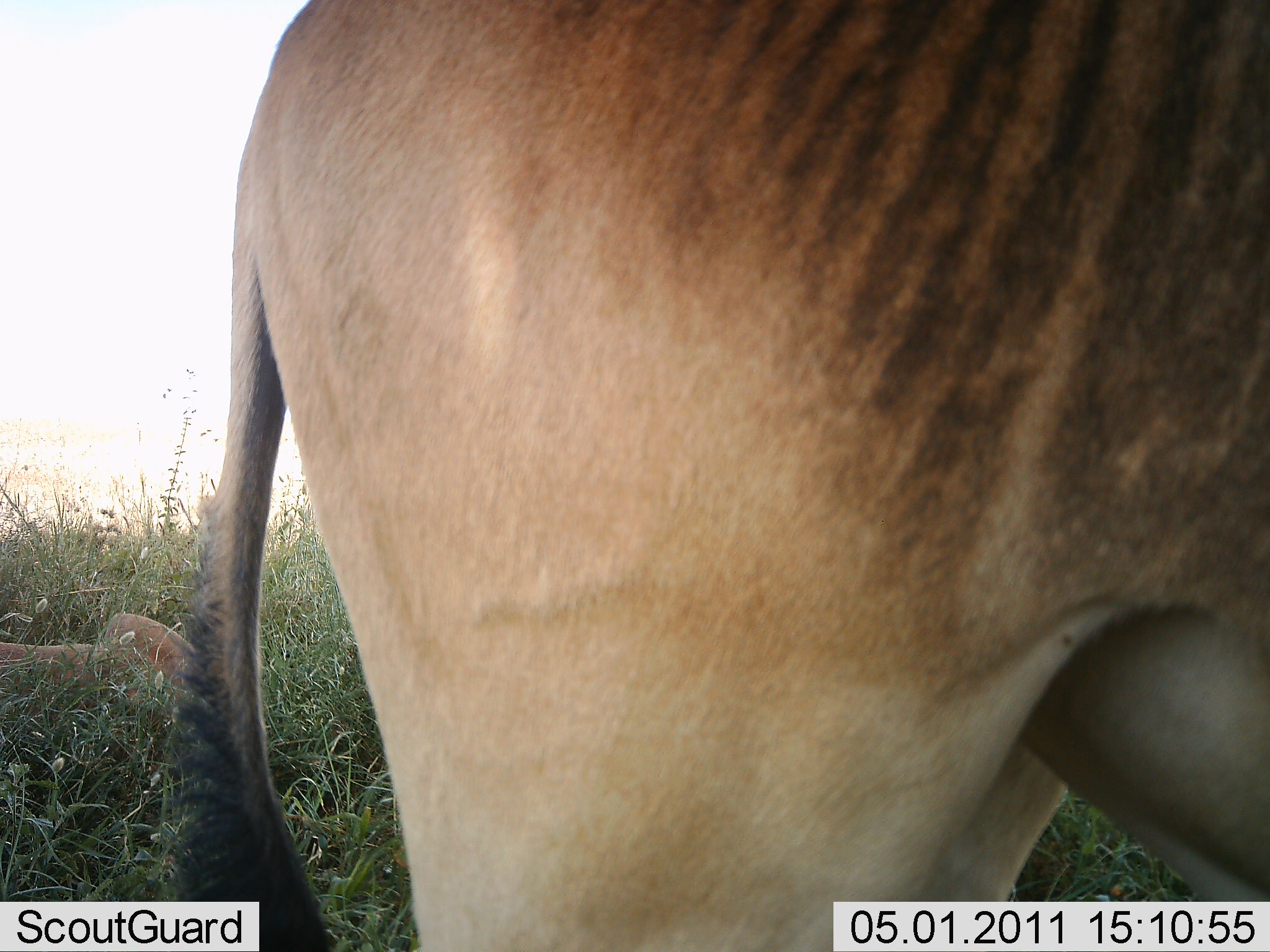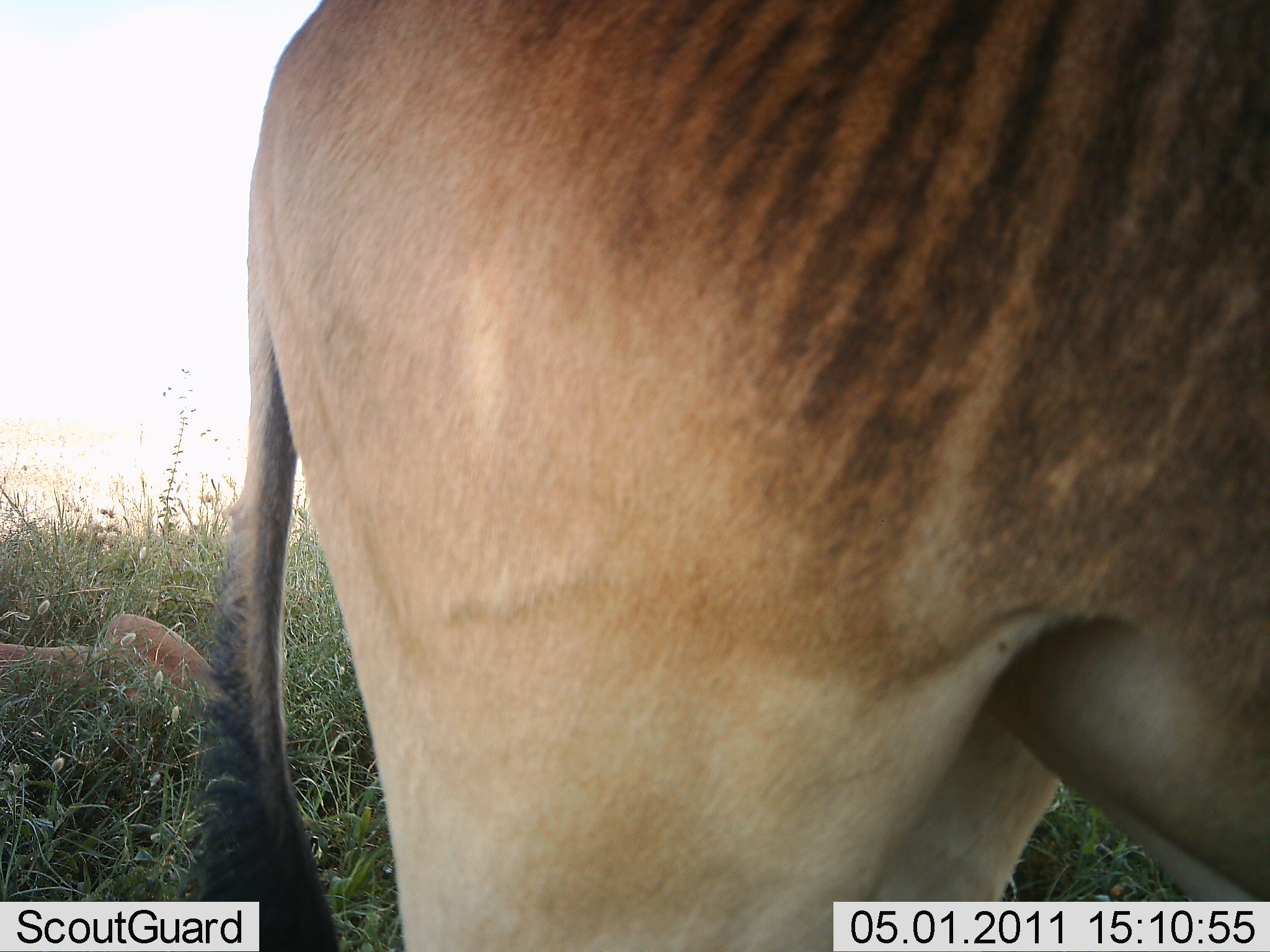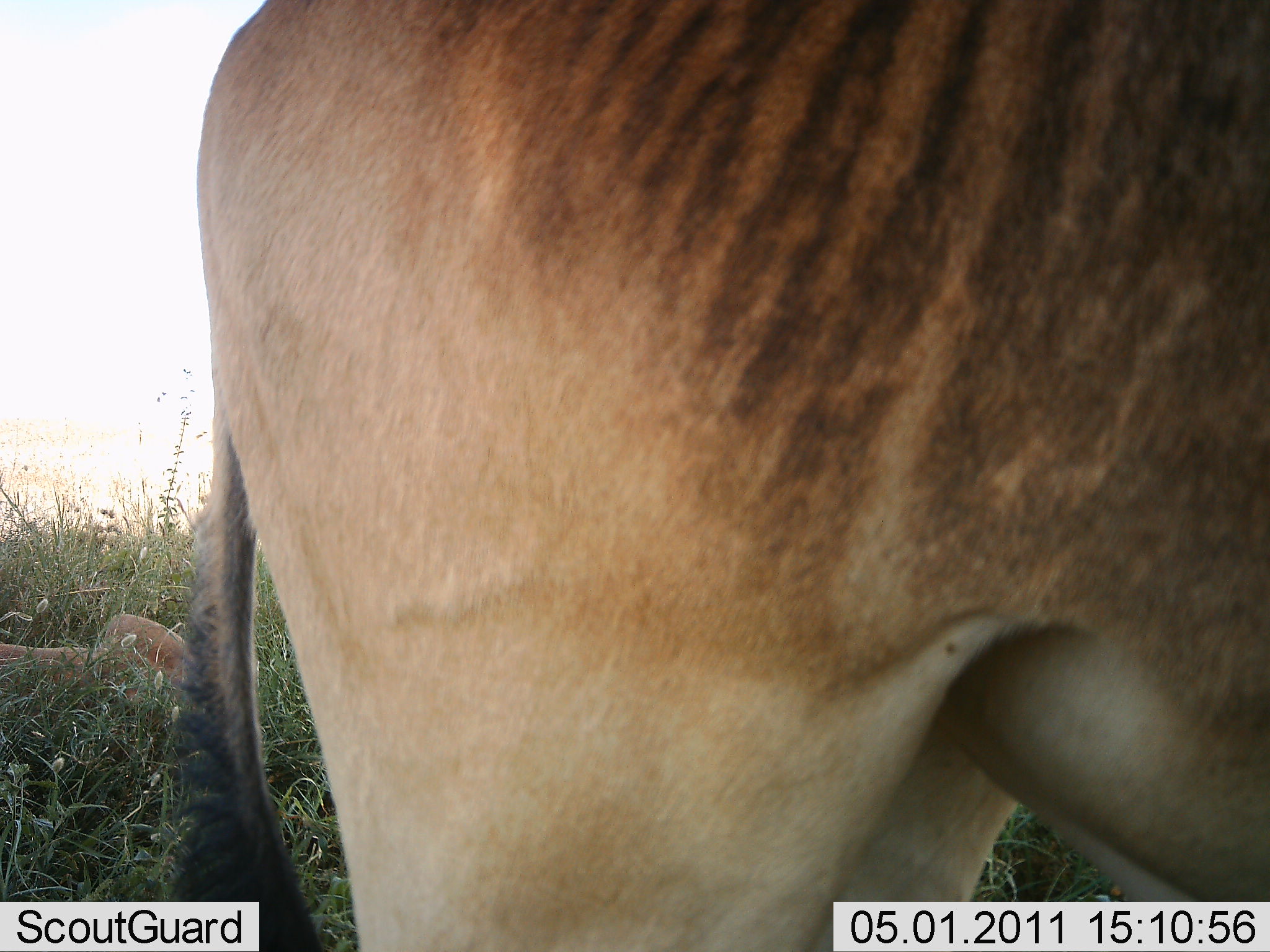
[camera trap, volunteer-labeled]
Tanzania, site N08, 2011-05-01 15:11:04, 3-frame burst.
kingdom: Animalia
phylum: Chordata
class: Mammalia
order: Artiodactyla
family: Bovidae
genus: Alcelaphus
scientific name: Alcelaphus buselaphus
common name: hartebeest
Hartebeest (Alcelaphus buselaphus), count 1. Behavior (volunteer vote fractions): standing 100%, resting 0%, moving 0%, interacting 0%. Young present (vote fraction): 0%. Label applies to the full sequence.